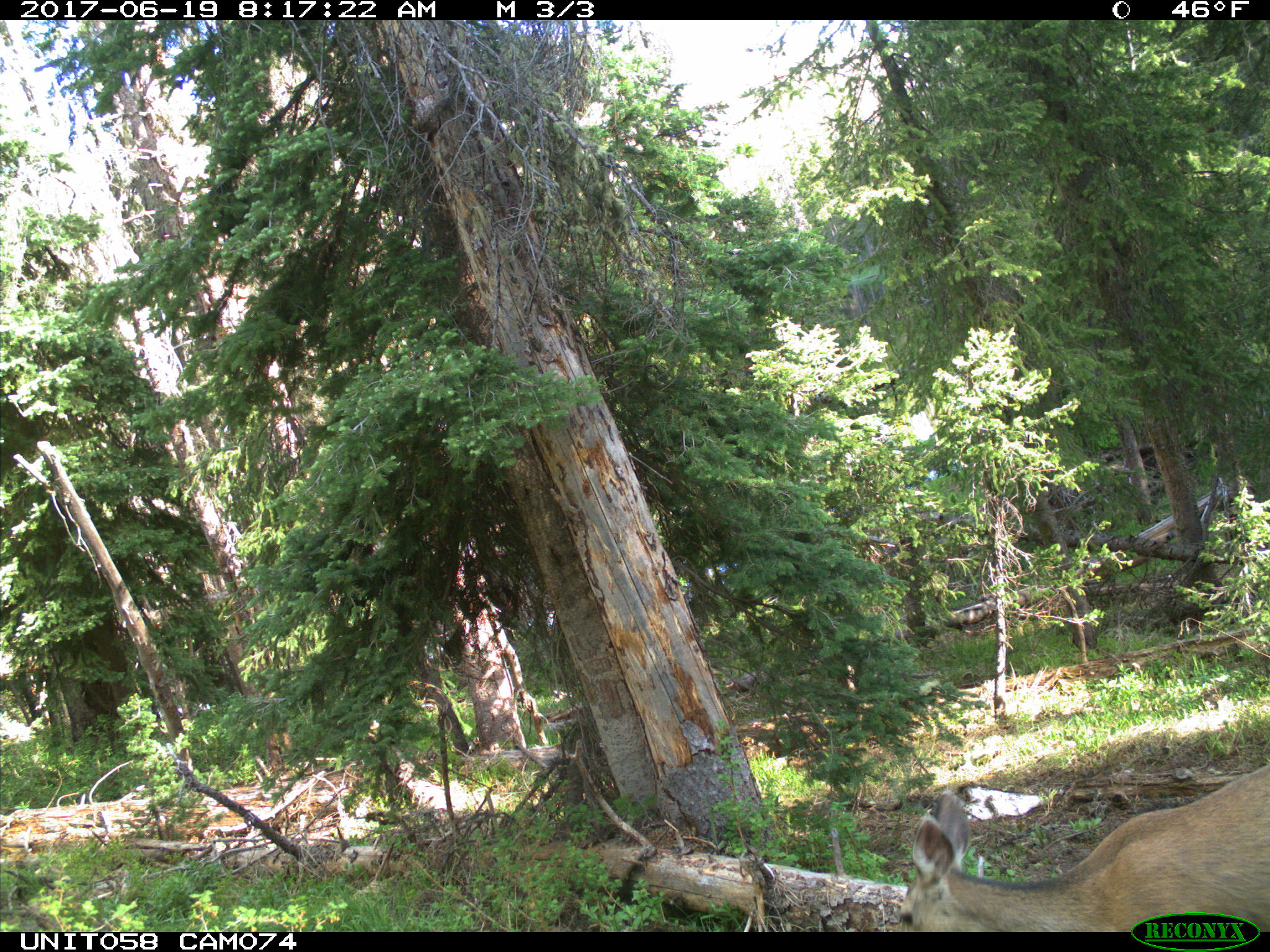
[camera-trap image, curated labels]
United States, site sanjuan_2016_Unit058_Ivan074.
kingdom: Animalia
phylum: Chordata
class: Mammalia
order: Artiodactyla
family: Cervidae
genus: Odocoileus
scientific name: Odocoileus hemionus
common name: mule deer